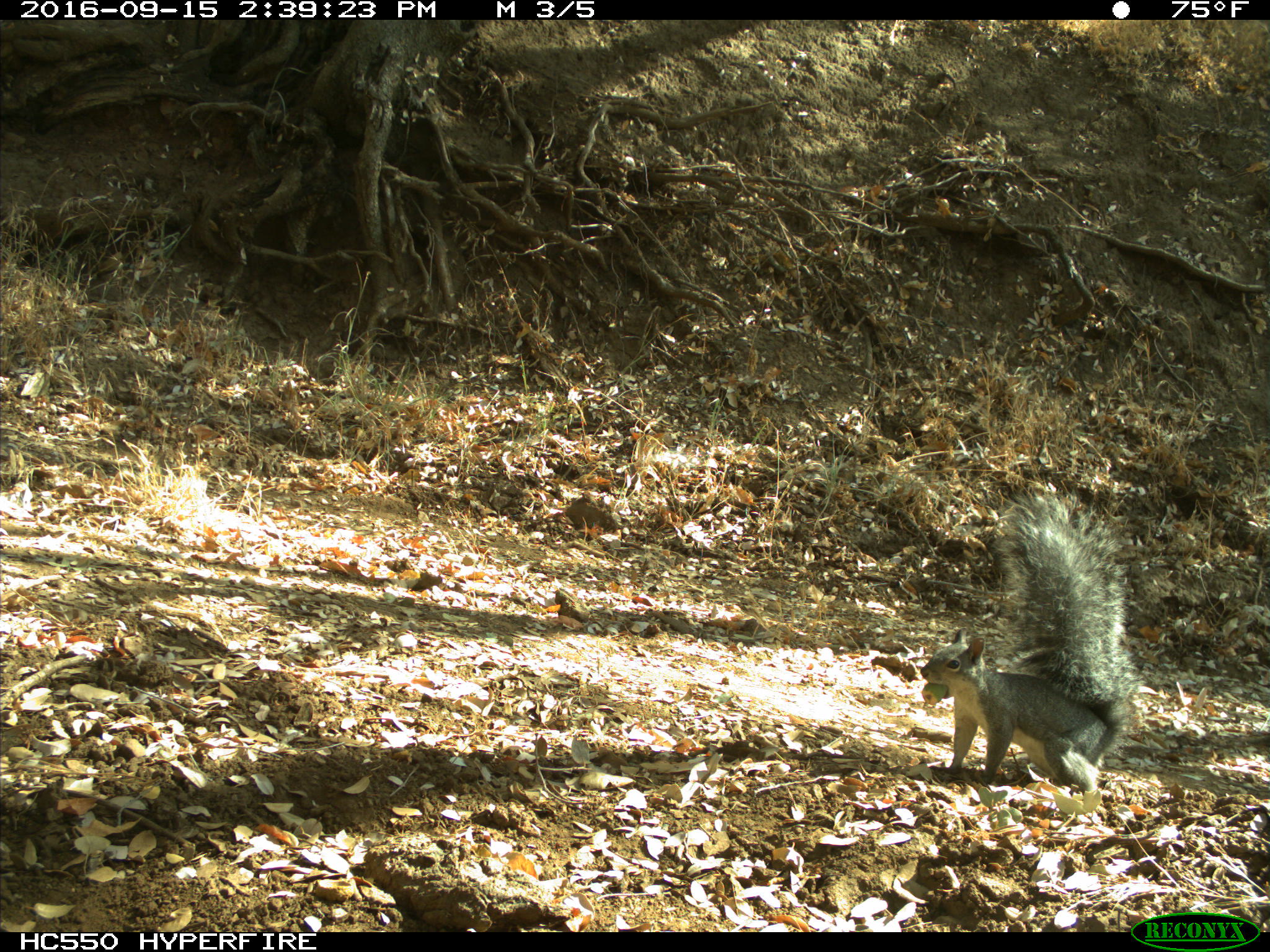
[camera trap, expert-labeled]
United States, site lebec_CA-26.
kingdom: Animalia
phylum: Chordata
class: Mammalia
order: Rodentia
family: Sciuridae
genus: Sciurus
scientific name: Sciurus carolinensis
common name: eastern gray squirrel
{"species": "Sciurus carolinensis (eastern gray squirrel)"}